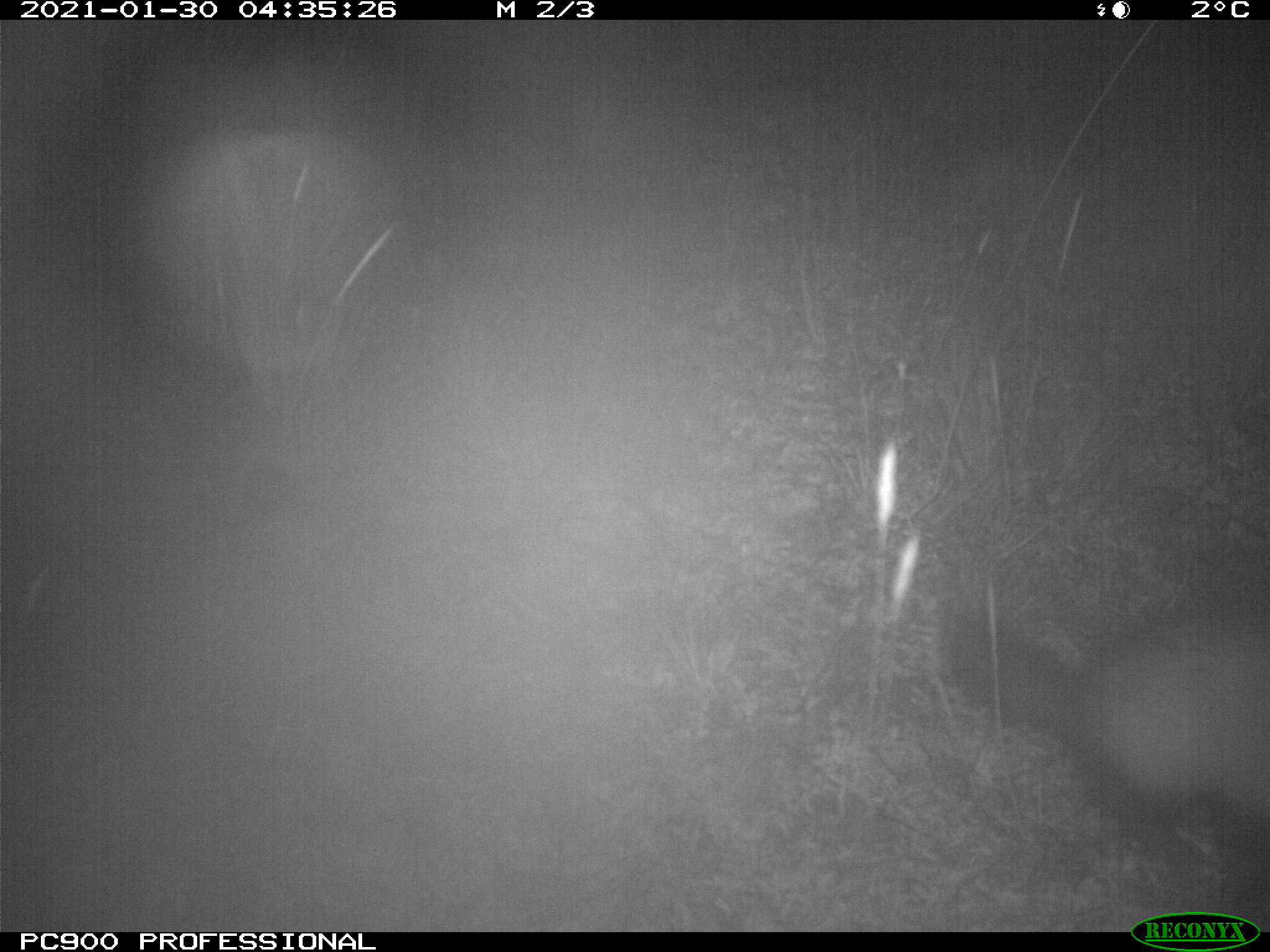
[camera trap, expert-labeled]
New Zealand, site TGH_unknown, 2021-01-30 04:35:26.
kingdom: Animalia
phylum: Chordata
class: Mammalia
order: Carnivora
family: Mustelidae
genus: Mustela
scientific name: Mustela furo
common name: ferret